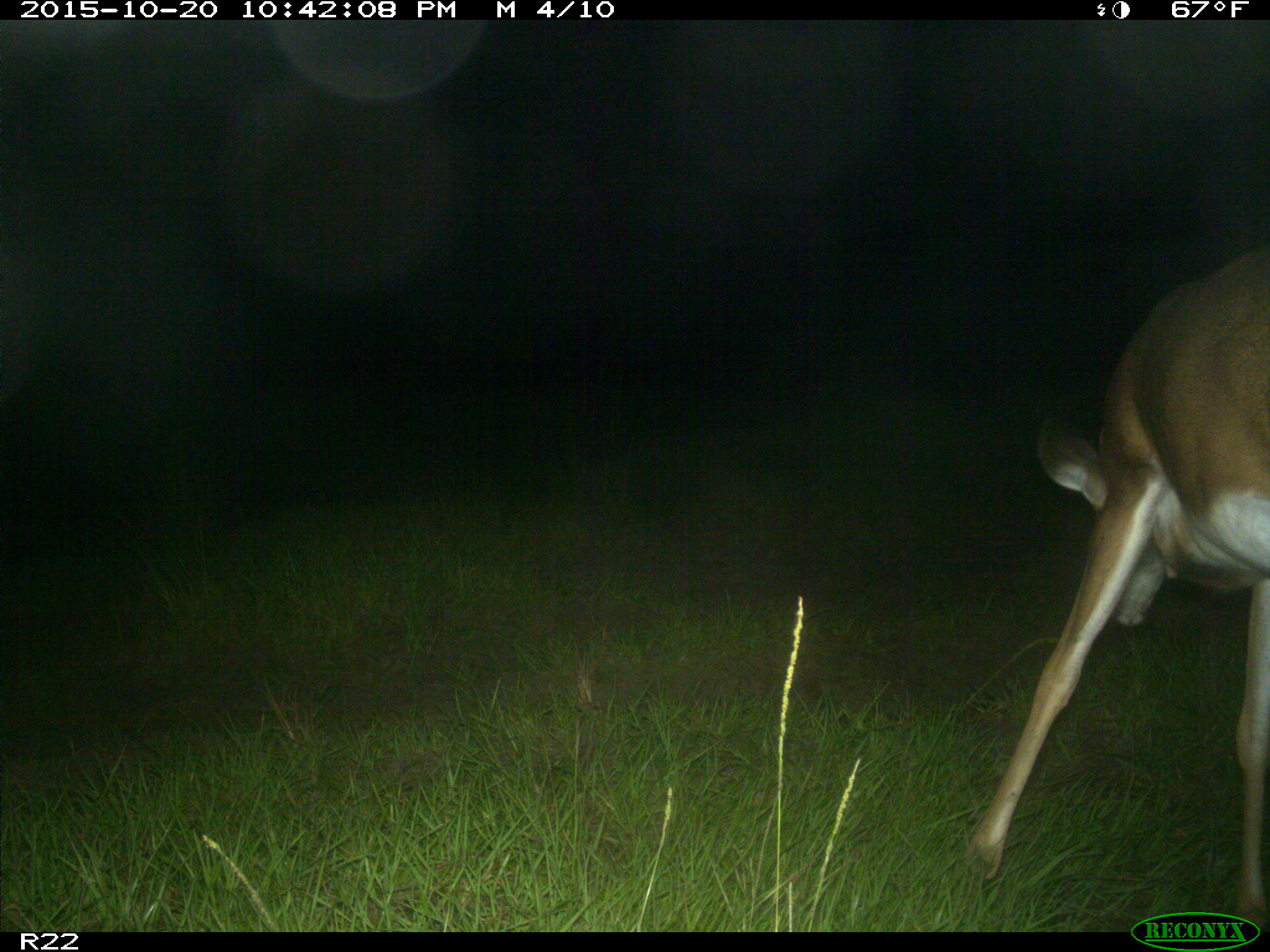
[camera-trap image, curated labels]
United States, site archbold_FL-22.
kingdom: Animalia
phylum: Chordata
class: Mammalia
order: Artiodactyla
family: Cervidae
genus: Odocoileus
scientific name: Odocoileus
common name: deer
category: unidentified deer